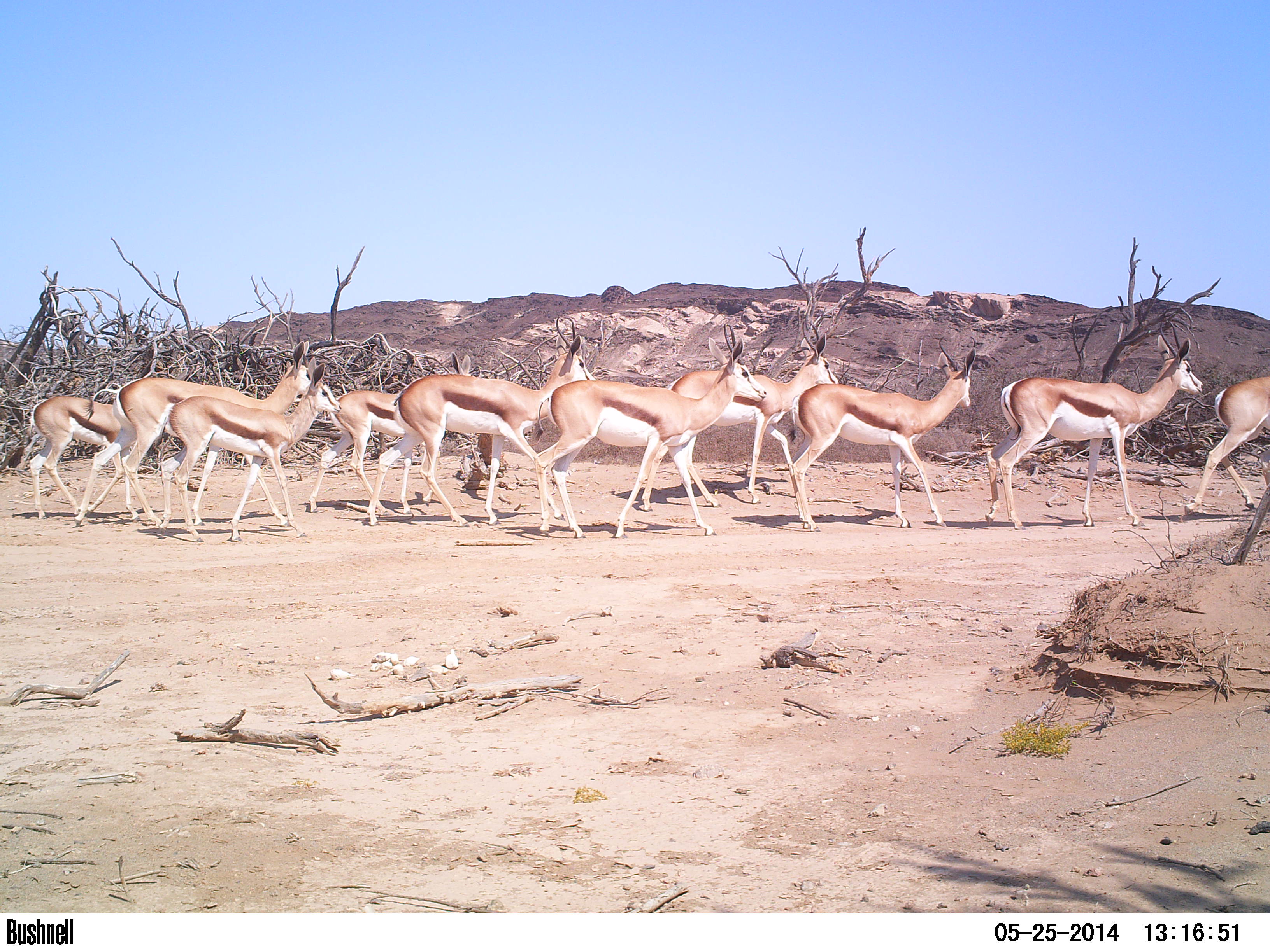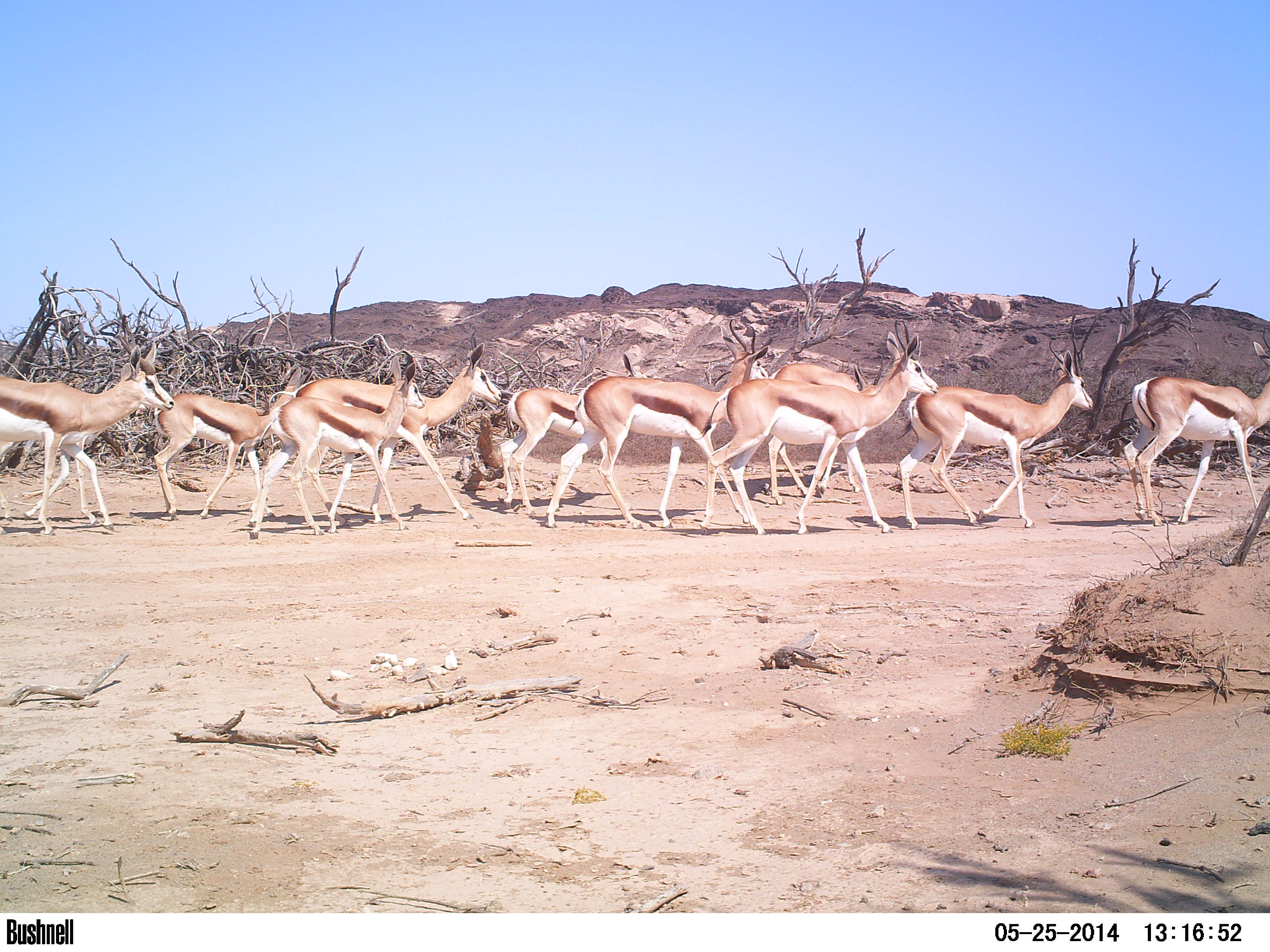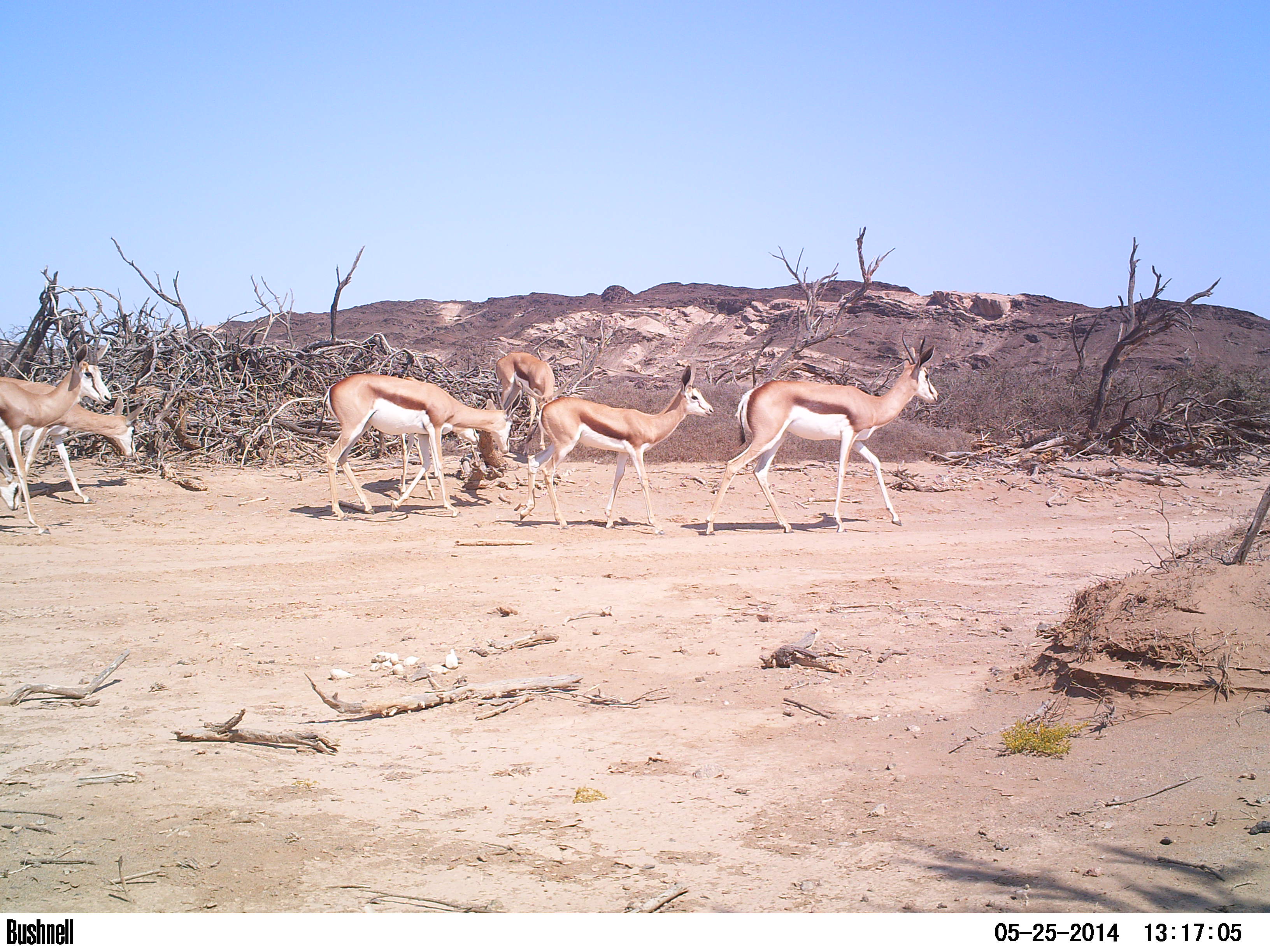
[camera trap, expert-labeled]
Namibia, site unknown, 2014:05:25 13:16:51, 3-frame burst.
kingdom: Animalia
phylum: Chordata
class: Mammalia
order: Artiodactyla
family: Bovidae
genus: Antidorcas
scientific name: Antidorcas marsupialis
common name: springbok